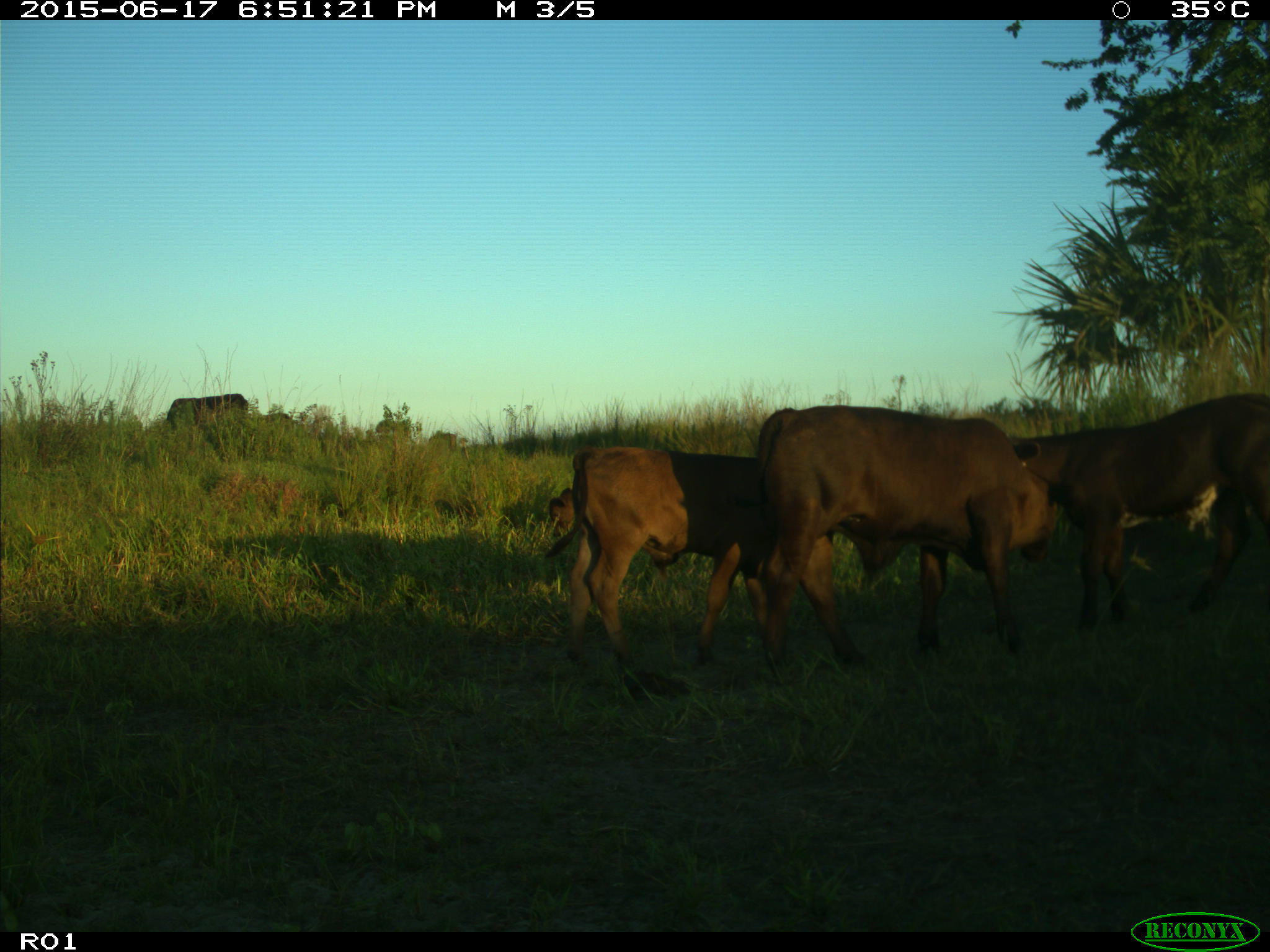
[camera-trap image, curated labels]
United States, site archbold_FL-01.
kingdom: Animalia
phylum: Chordata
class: Mammalia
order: Artiodactyla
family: Bovidae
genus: Bos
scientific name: Bos taurus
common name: domestic cow